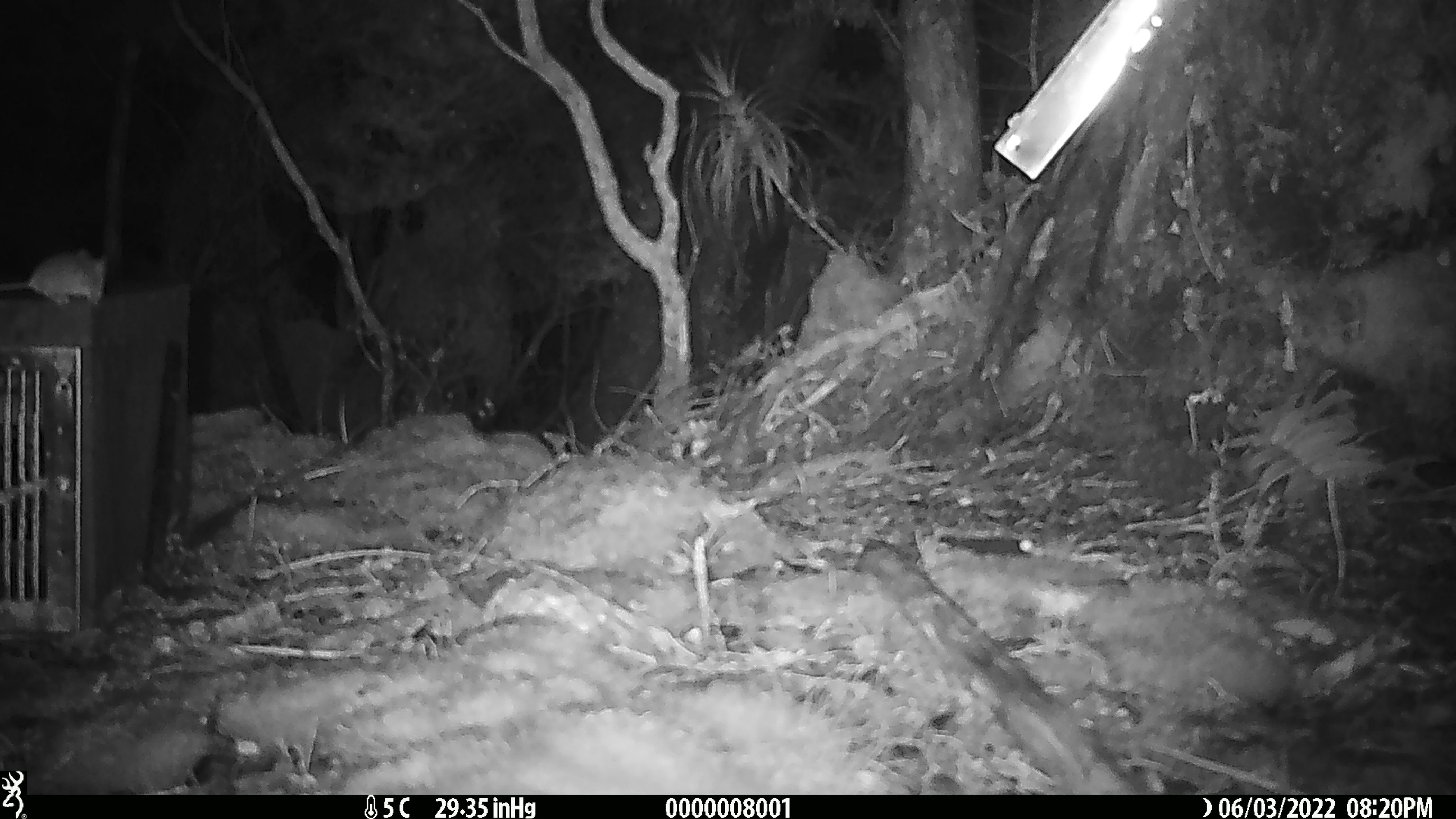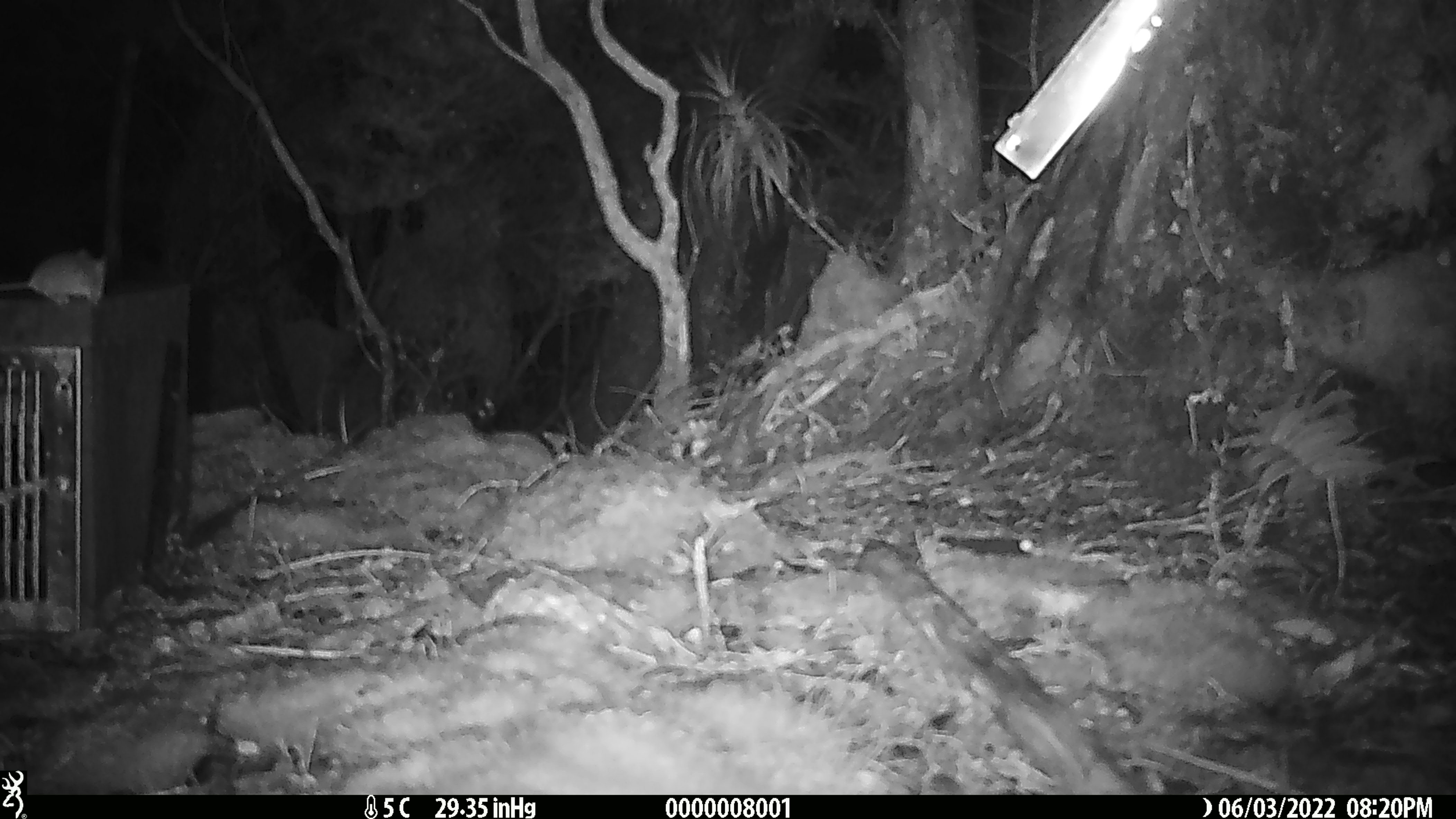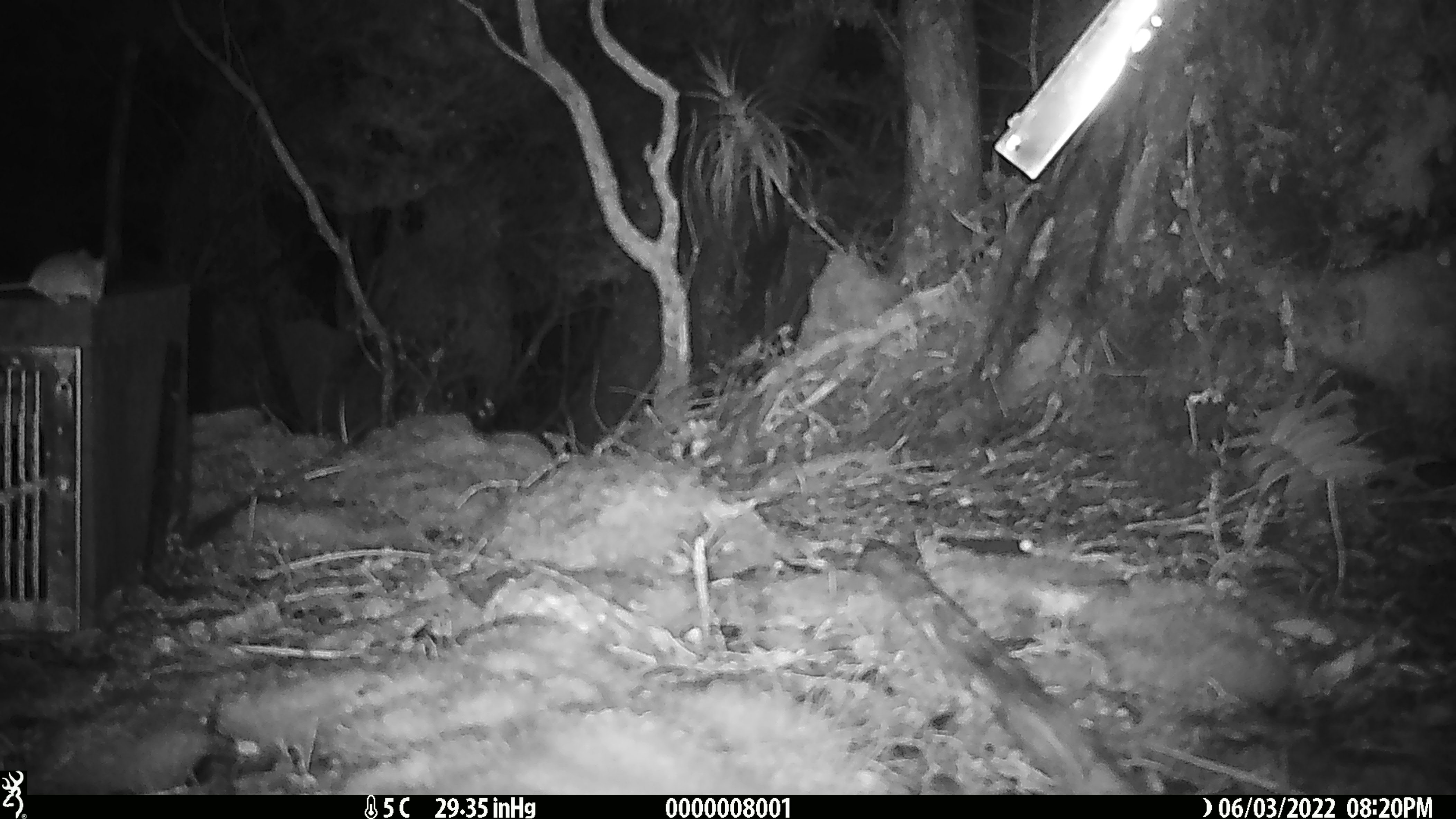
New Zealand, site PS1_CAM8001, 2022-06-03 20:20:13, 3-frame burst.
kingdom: Animalia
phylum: Chordata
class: Mammalia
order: Rodentia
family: Muridae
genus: Mus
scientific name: Mus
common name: mouse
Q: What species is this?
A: Mouse (Mus).